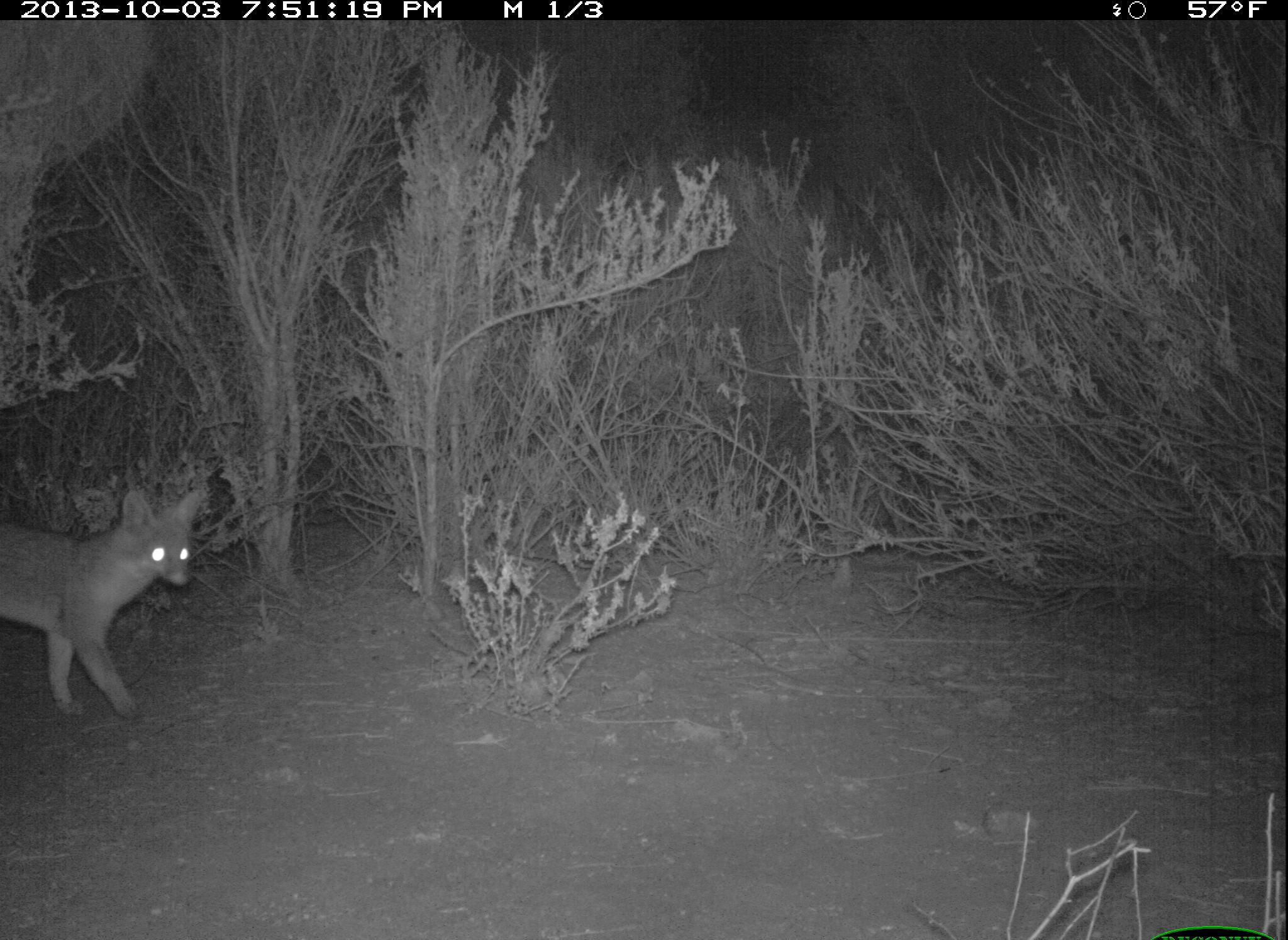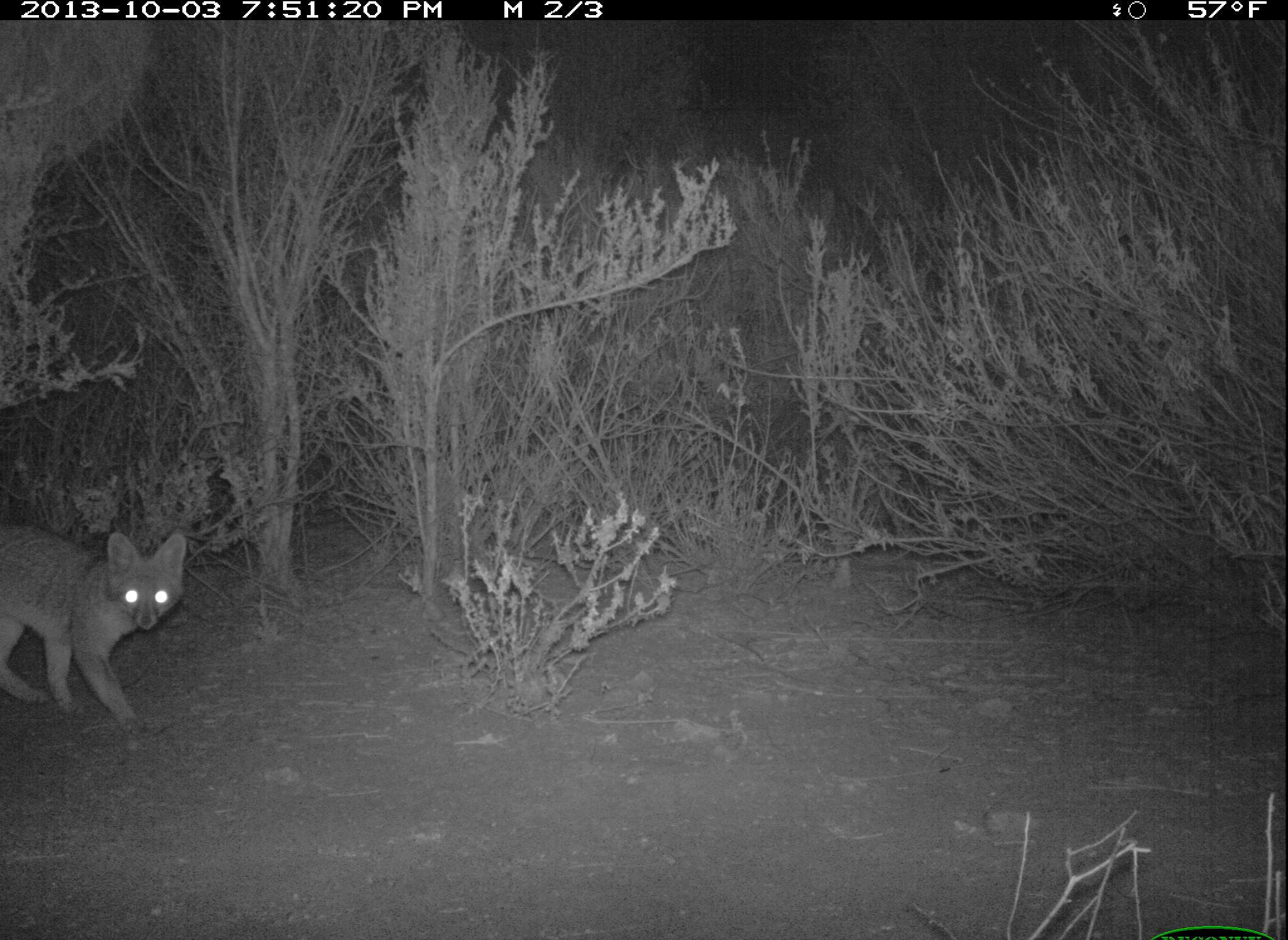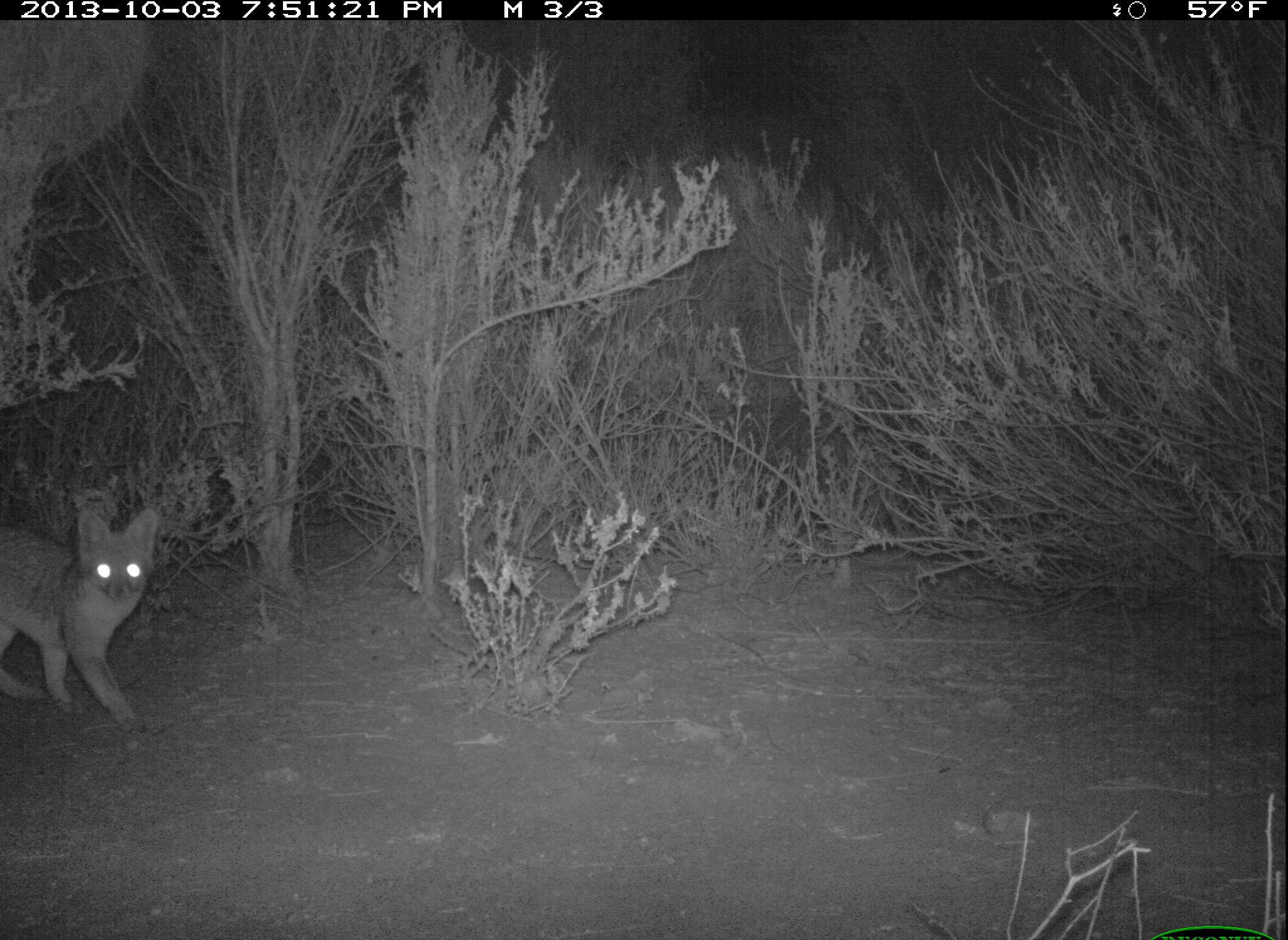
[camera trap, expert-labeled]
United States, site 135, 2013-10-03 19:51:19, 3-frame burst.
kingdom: Animalia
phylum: Chordata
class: Mammalia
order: Carnivora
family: Canidae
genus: Urocyon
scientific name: Urocyon cinereoargenteus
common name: gray fox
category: fox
Fox (gray fox) (Urocyon cinereoargenteus).